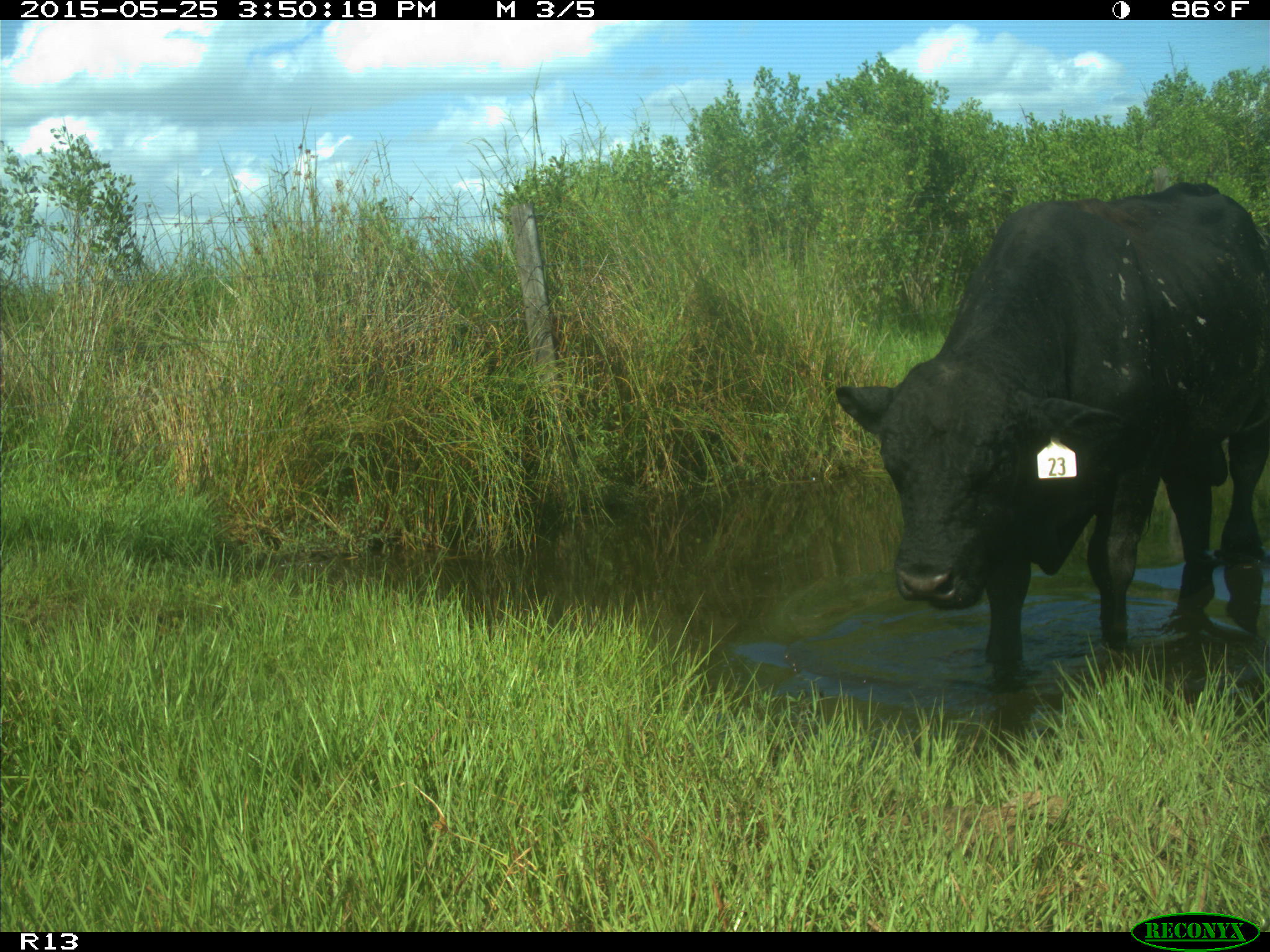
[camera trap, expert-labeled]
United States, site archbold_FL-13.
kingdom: Animalia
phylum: Chordata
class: Mammalia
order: Artiodactyla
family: Bovidae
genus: Bos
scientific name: Bos taurus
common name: domestic cow